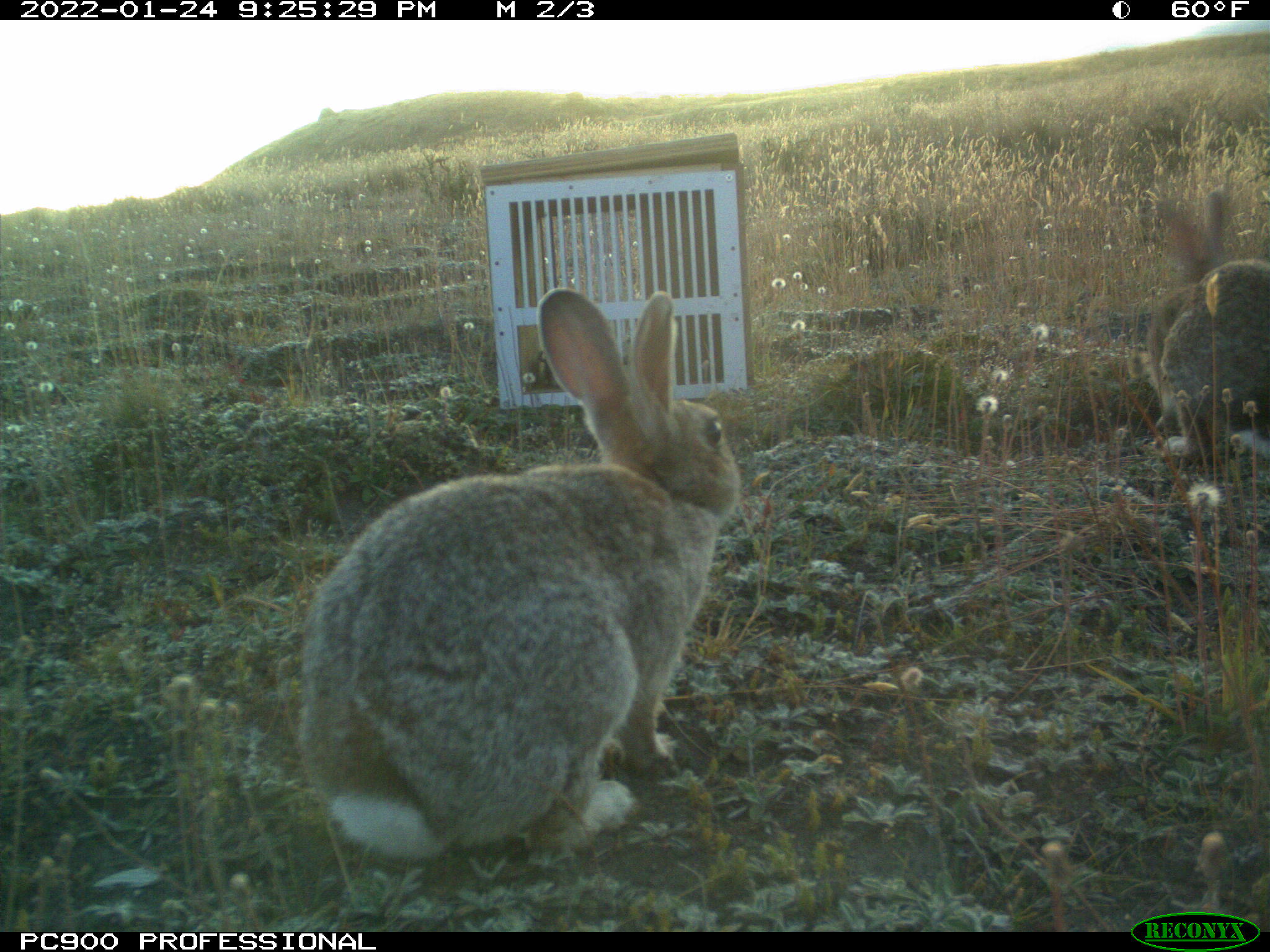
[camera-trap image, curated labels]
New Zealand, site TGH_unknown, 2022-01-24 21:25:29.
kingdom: Animalia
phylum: Chordata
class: Mammalia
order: Lagomorpha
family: Leporidae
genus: Oryctolagus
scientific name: Oryctolagus cuniculus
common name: european rabbit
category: rabbit